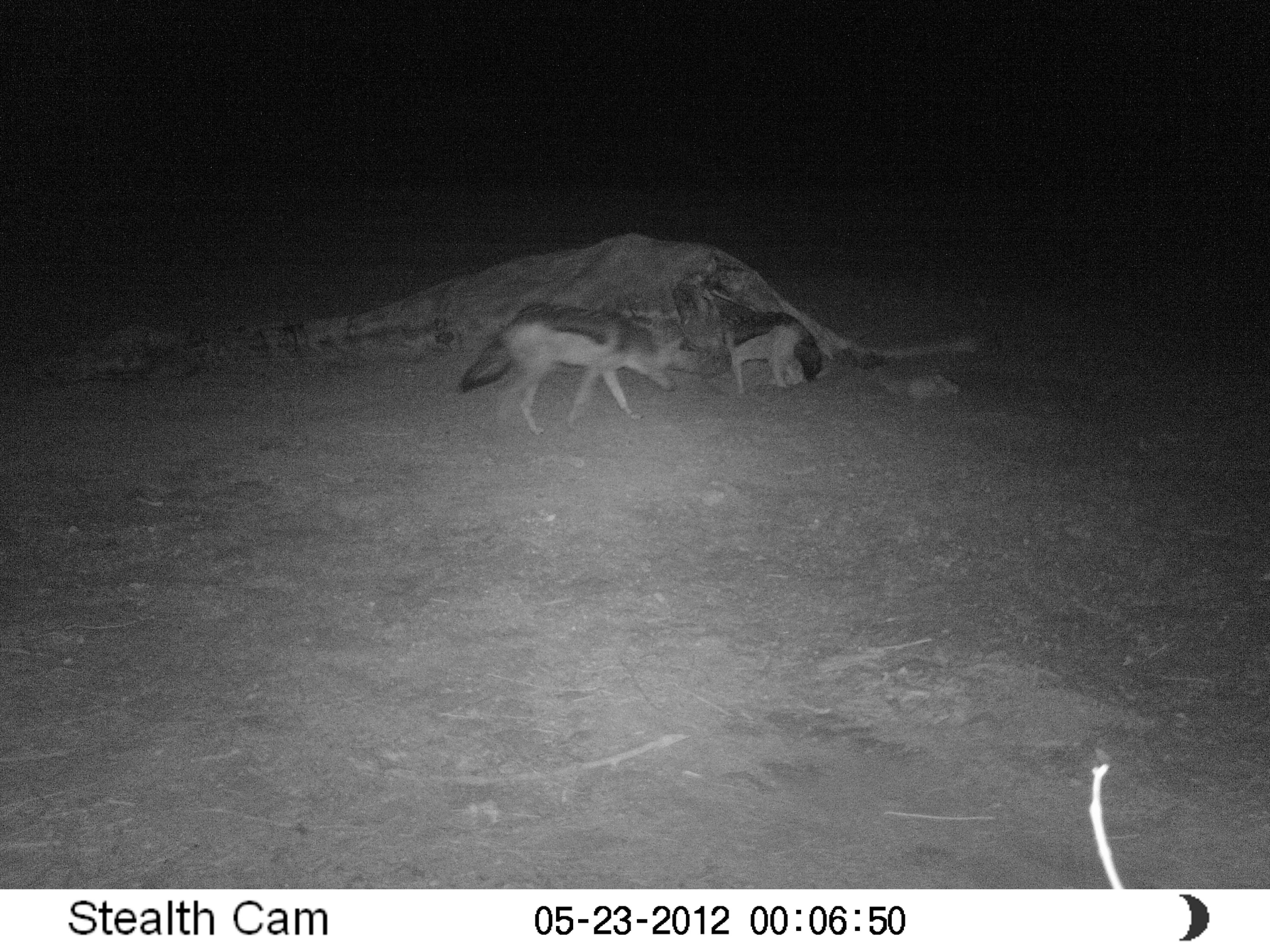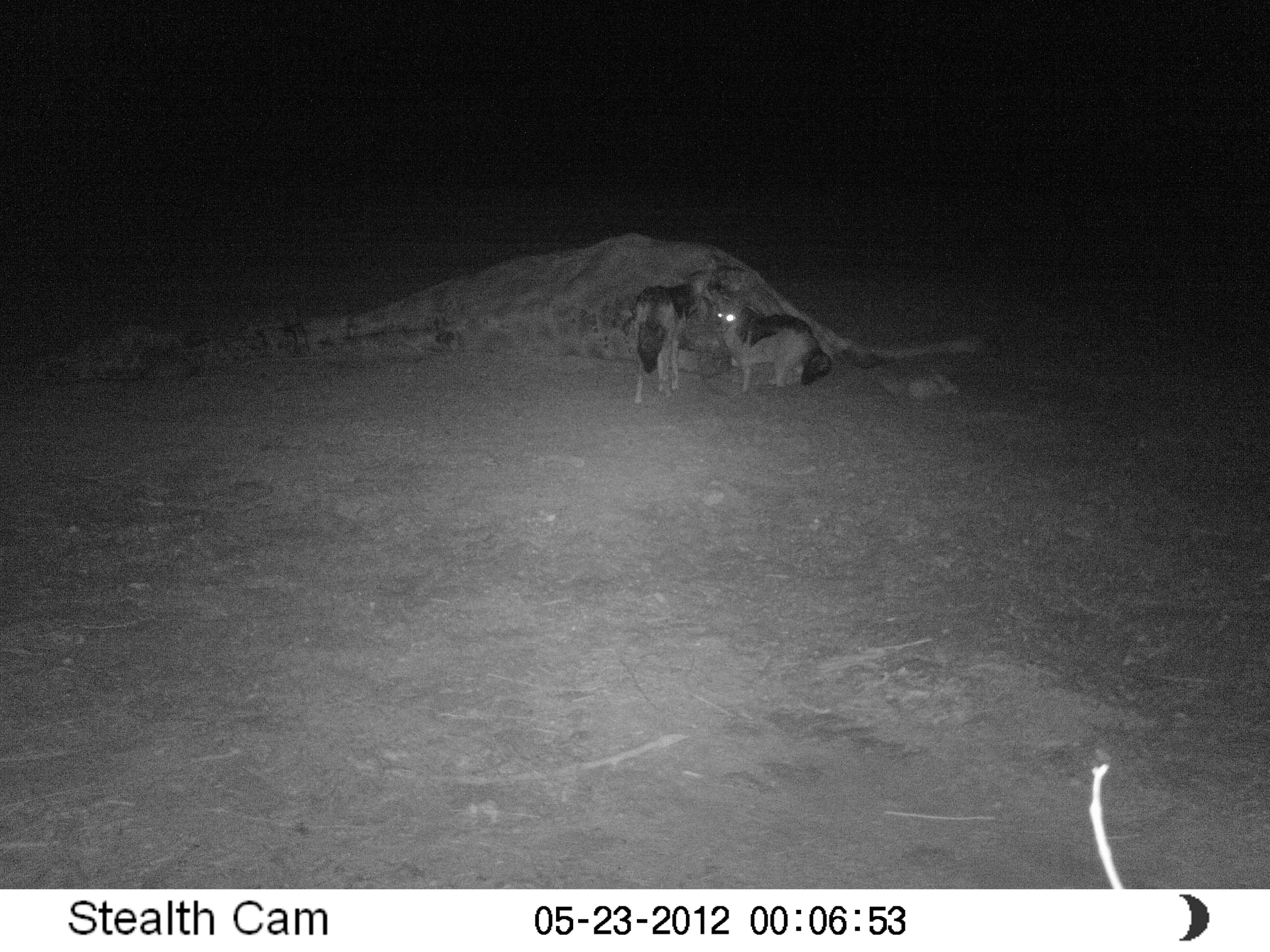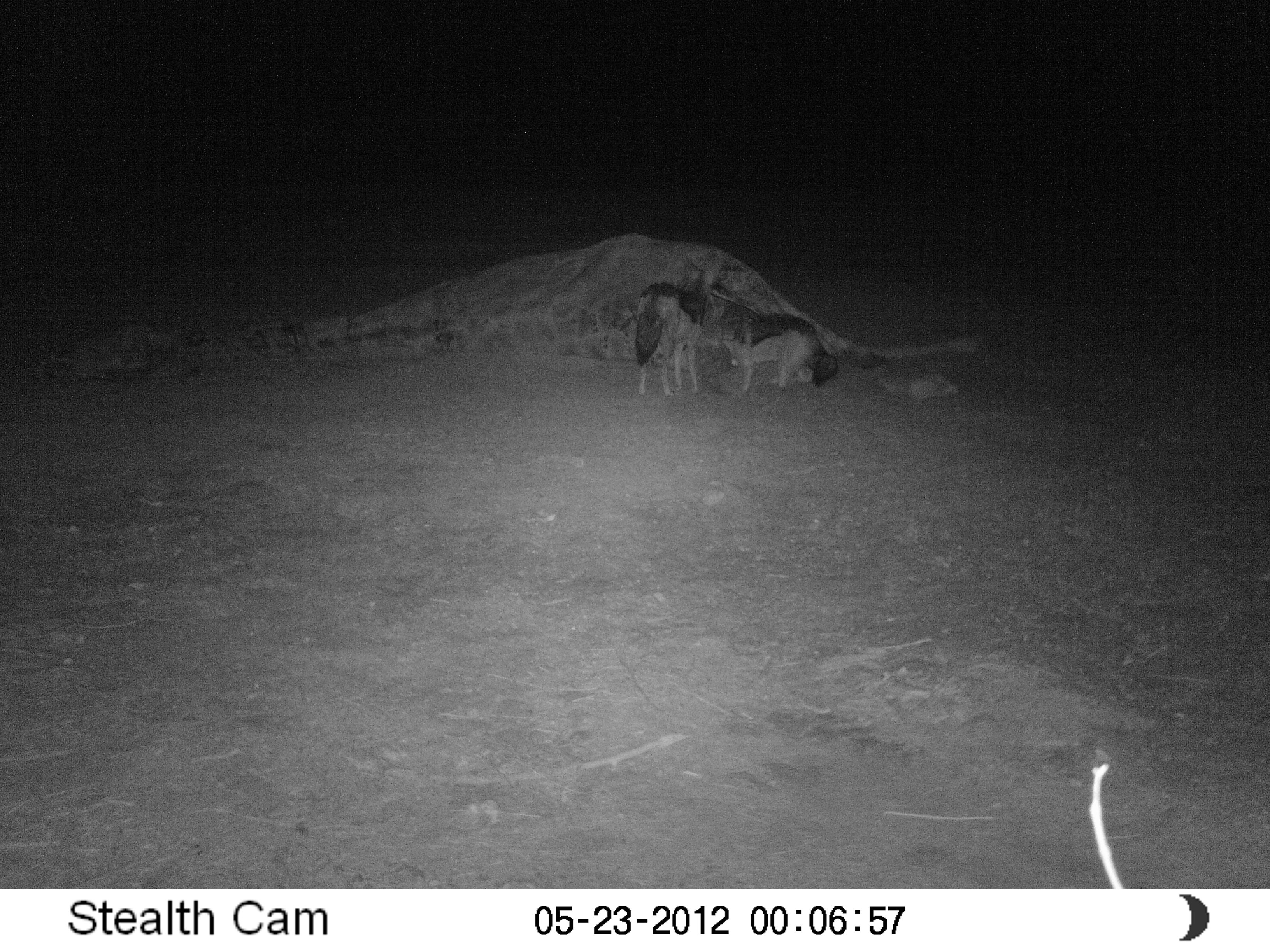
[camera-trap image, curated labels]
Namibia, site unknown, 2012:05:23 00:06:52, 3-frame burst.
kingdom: Animalia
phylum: Chordata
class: Mammalia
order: Carnivora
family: Canidae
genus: Lupulella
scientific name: Lupulella mesomelas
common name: black-backed jackal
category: canis mesomelas